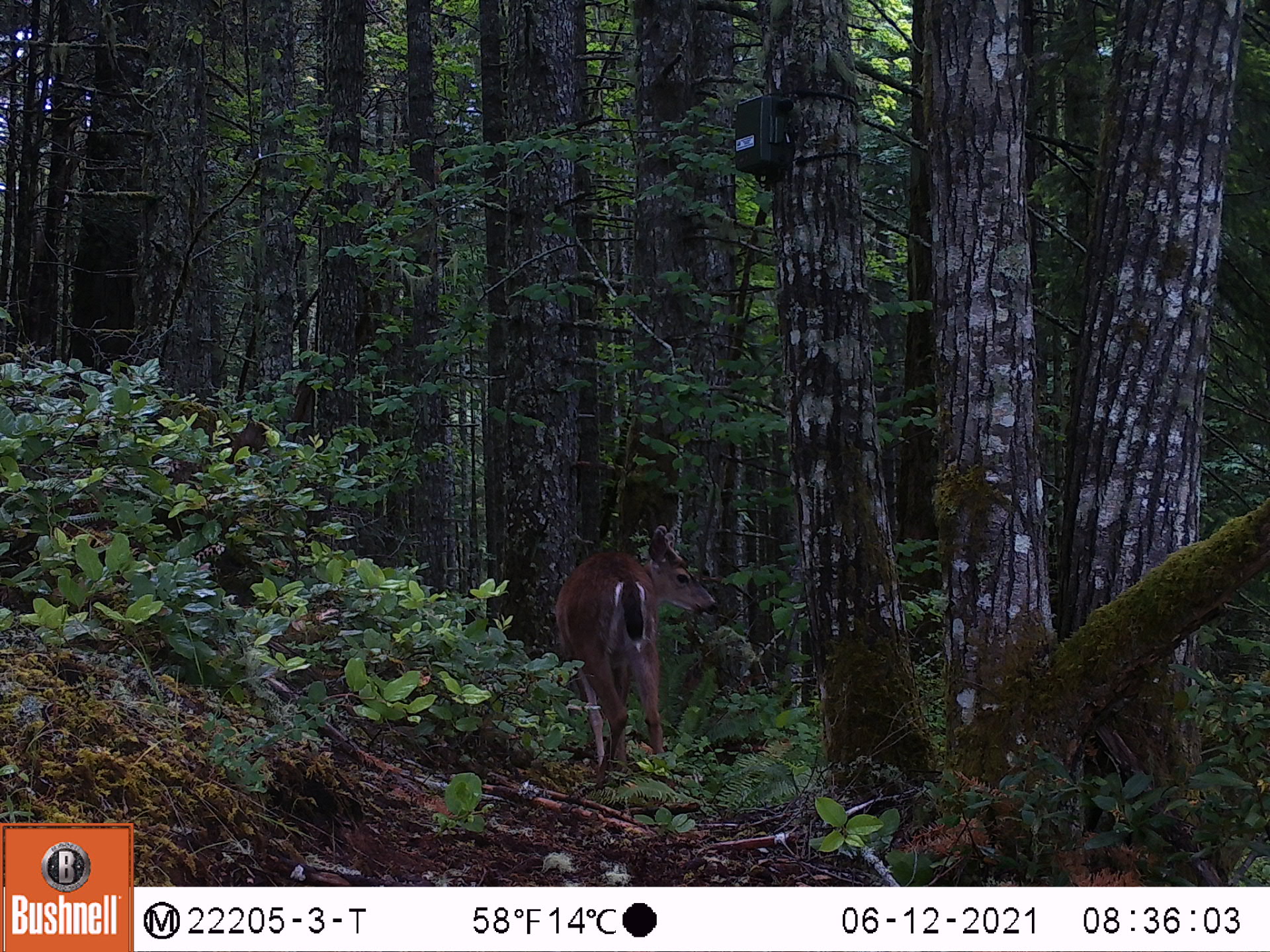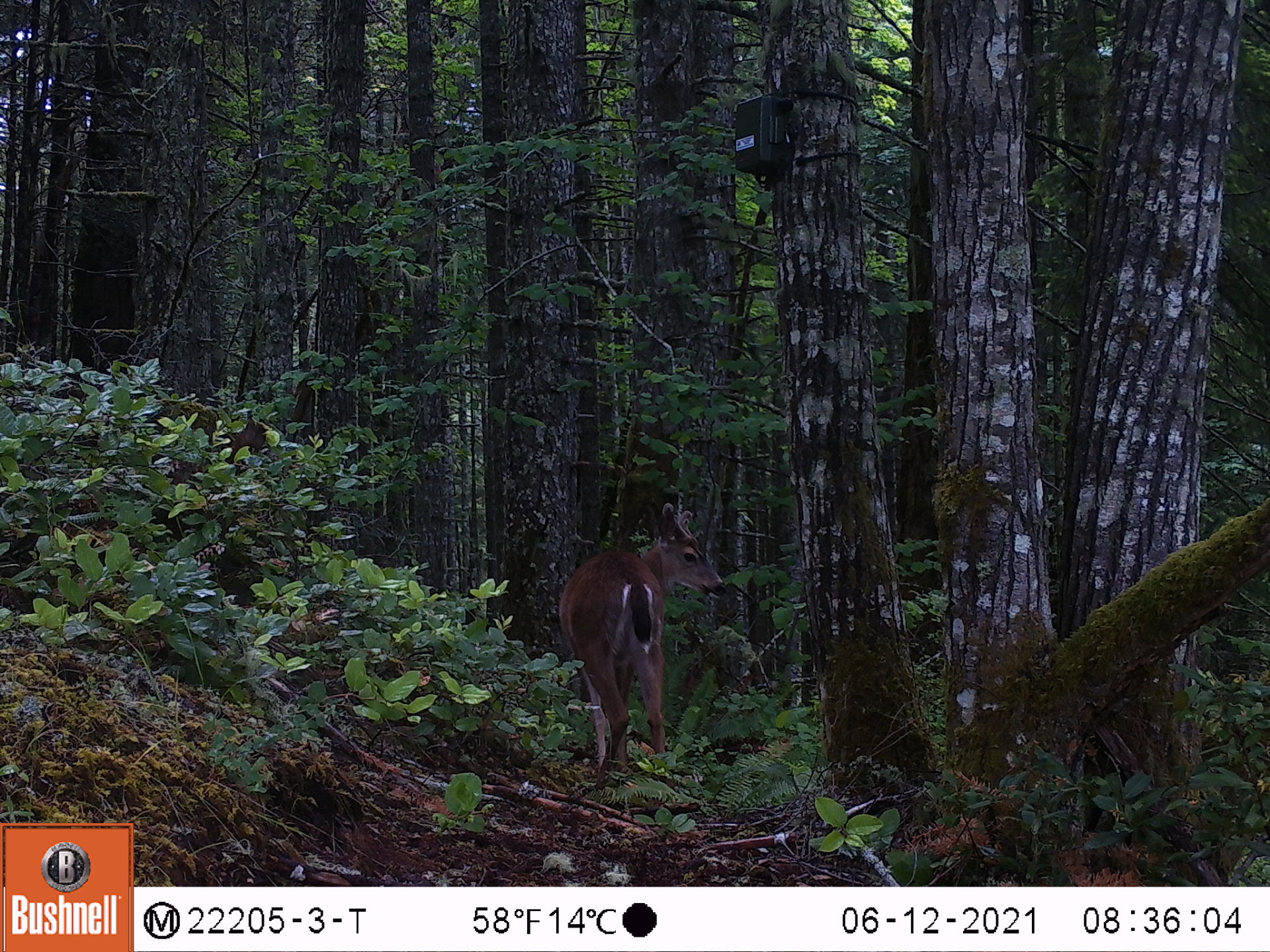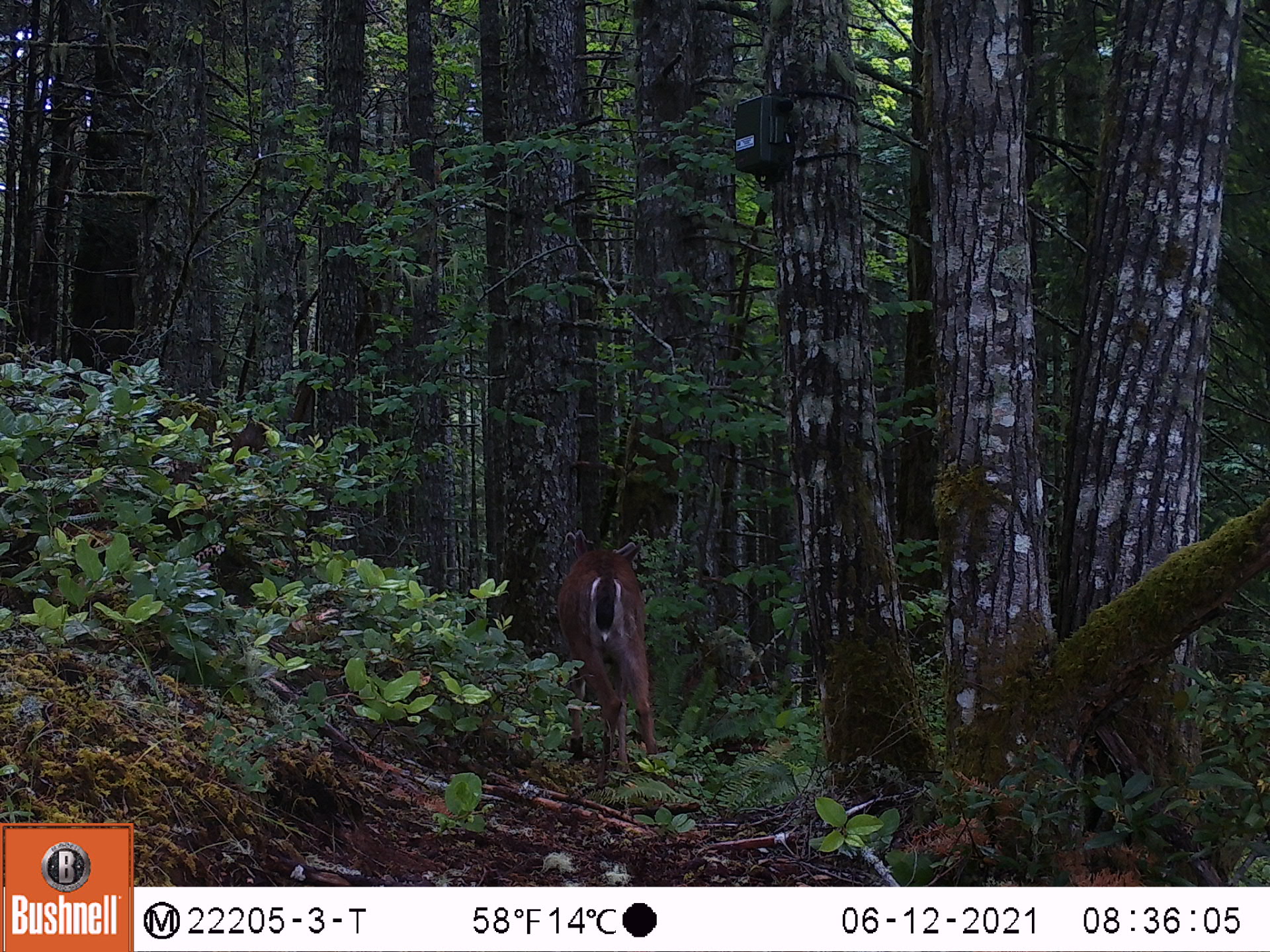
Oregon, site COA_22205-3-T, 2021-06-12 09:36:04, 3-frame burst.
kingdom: Animalia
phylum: Chordata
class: Mammalia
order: Artiodactyla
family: Cervidae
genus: Odocoileus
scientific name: Odocoileus hemionus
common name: black-tailed deer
Black-tailed deer (Odocoileus hemionus).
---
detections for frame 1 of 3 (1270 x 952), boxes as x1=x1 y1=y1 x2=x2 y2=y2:
black-tailed deer: x1=532 y1=498 x2=748 y2=816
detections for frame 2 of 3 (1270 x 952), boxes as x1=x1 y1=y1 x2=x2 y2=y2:
black-tailed deer: x1=539 y1=475 x2=744 y2=814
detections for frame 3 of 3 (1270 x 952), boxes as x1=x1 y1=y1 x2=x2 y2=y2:
black-tailed deer: x1=529 y1=508 x2=701 y2=802